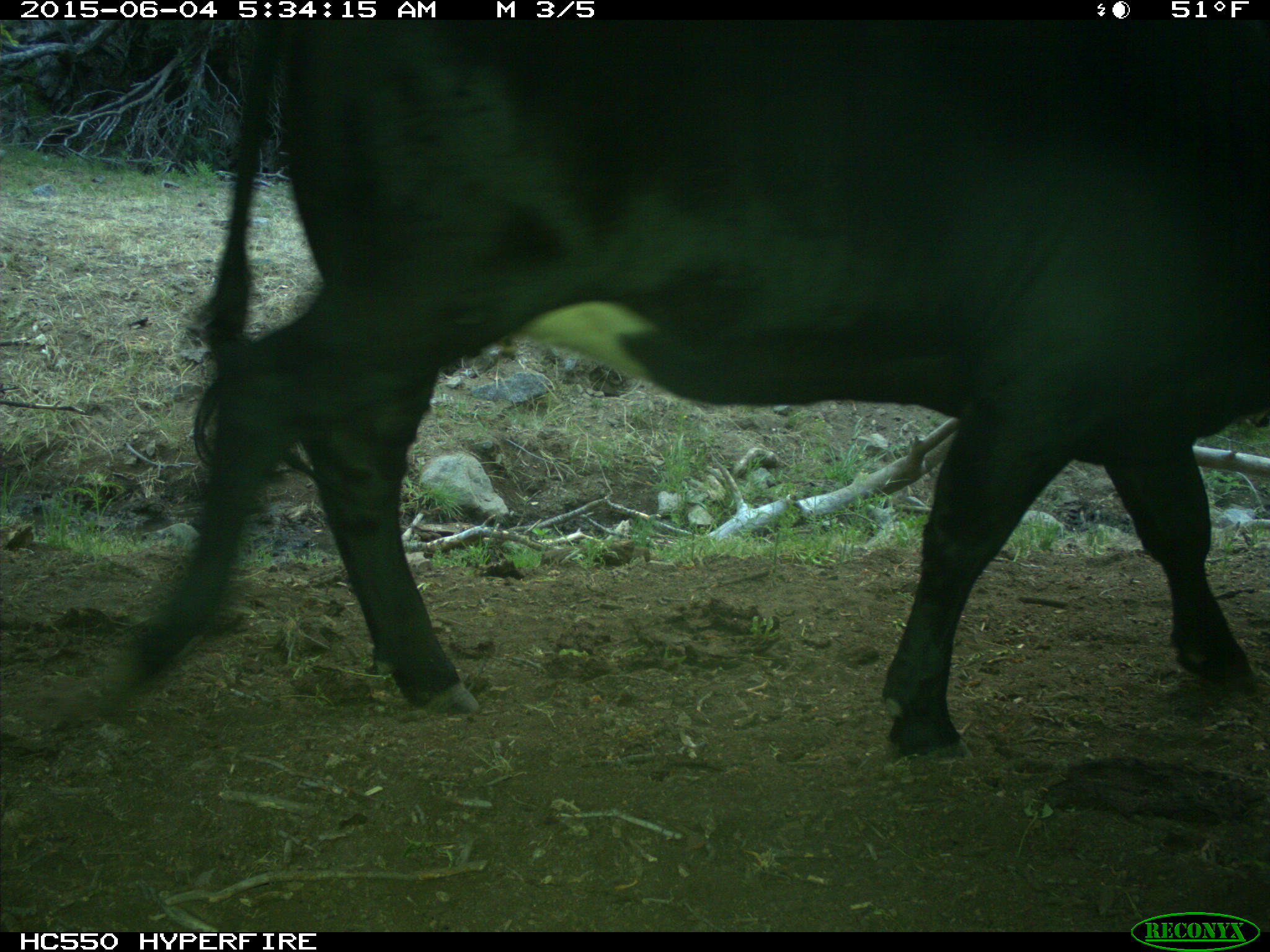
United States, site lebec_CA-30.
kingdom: Animalia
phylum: Chordata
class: Mammalia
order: Artiodactyla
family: Bovidae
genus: Bos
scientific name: Bos taurus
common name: domestic cow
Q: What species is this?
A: Bos taurus (domestic cow).